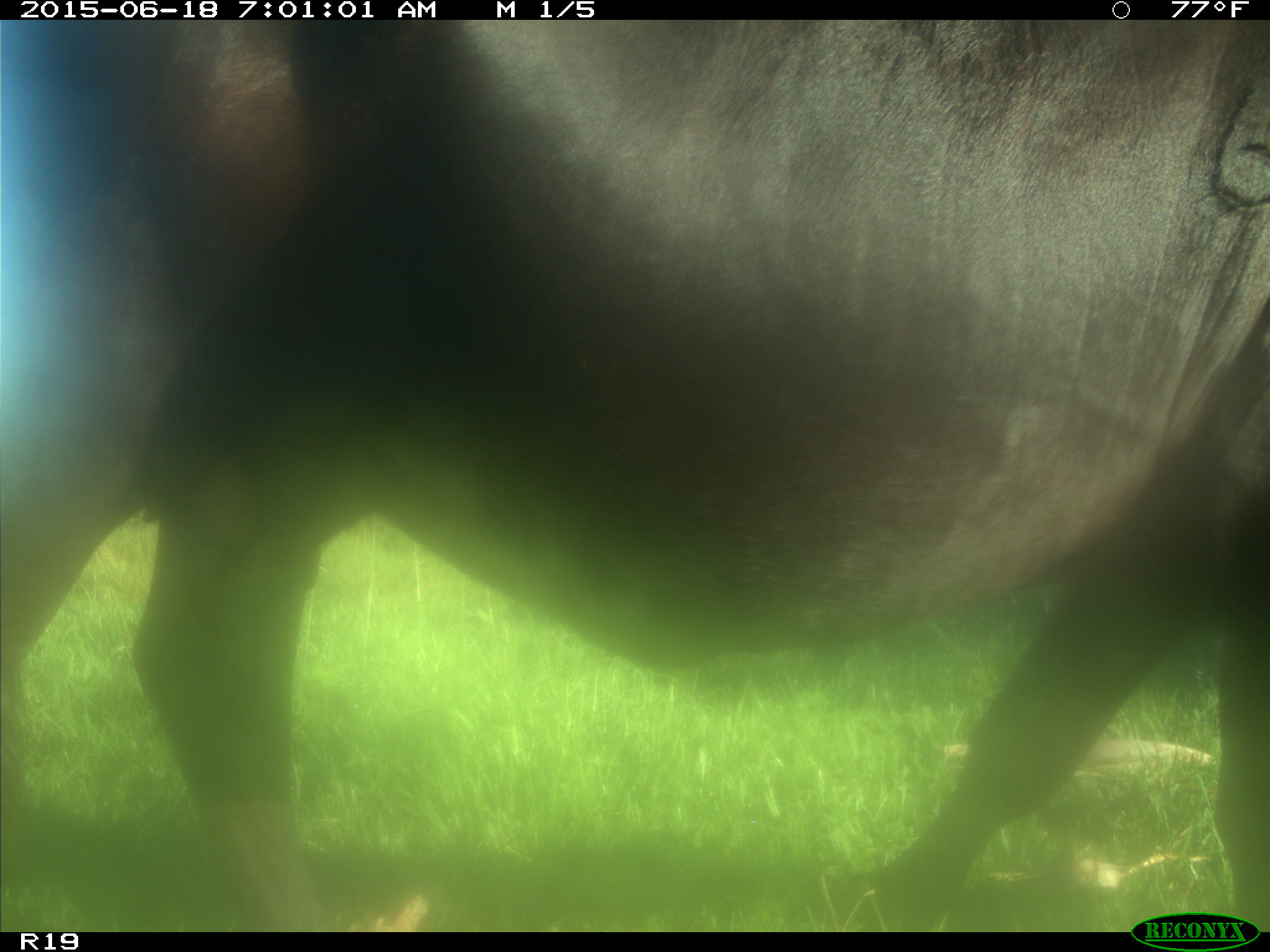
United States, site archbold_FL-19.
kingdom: Animalia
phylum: Chordata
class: Mammalia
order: Artiodactyla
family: Bovidae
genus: Bos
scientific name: Bos taurus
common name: domestic cow